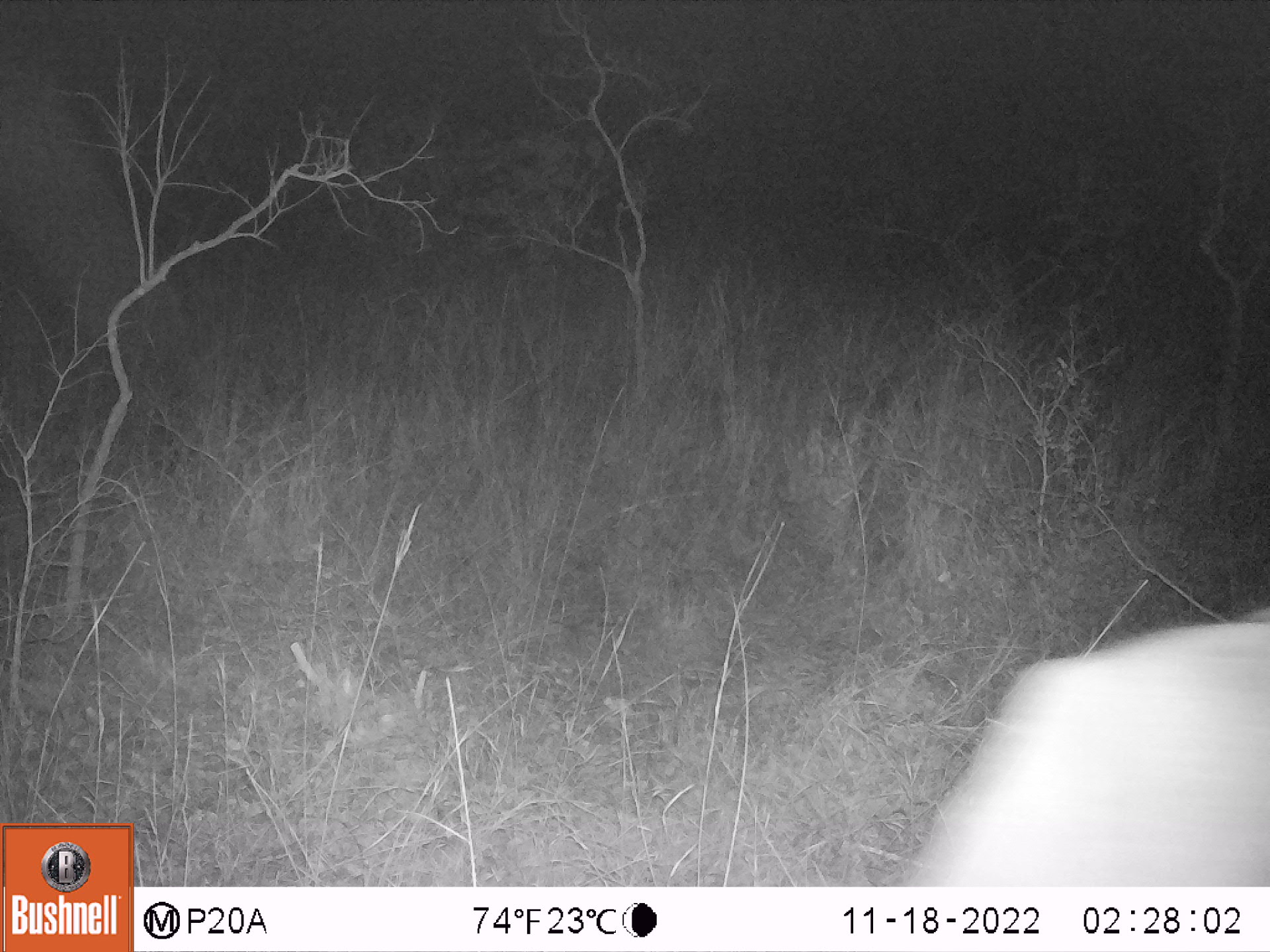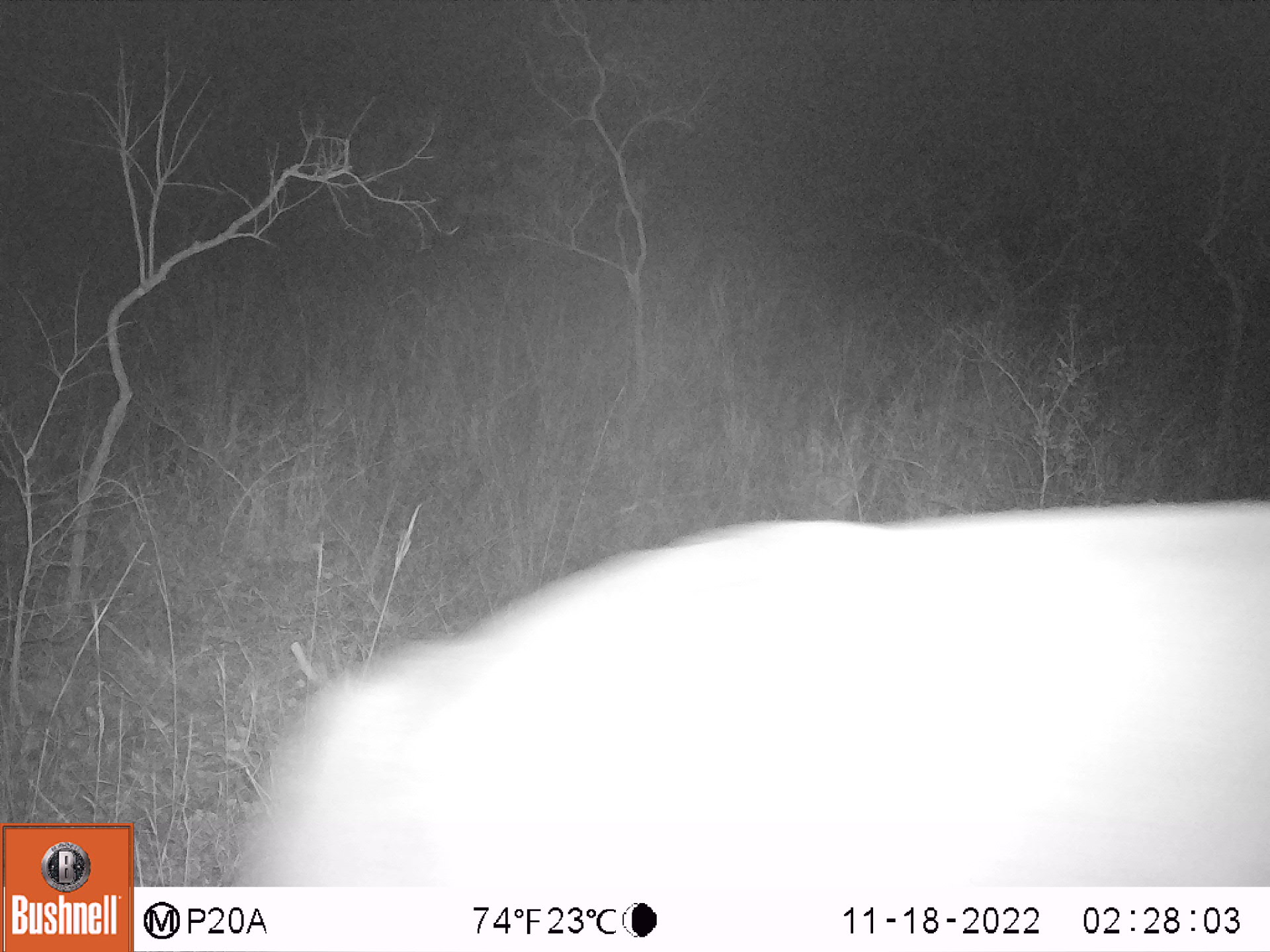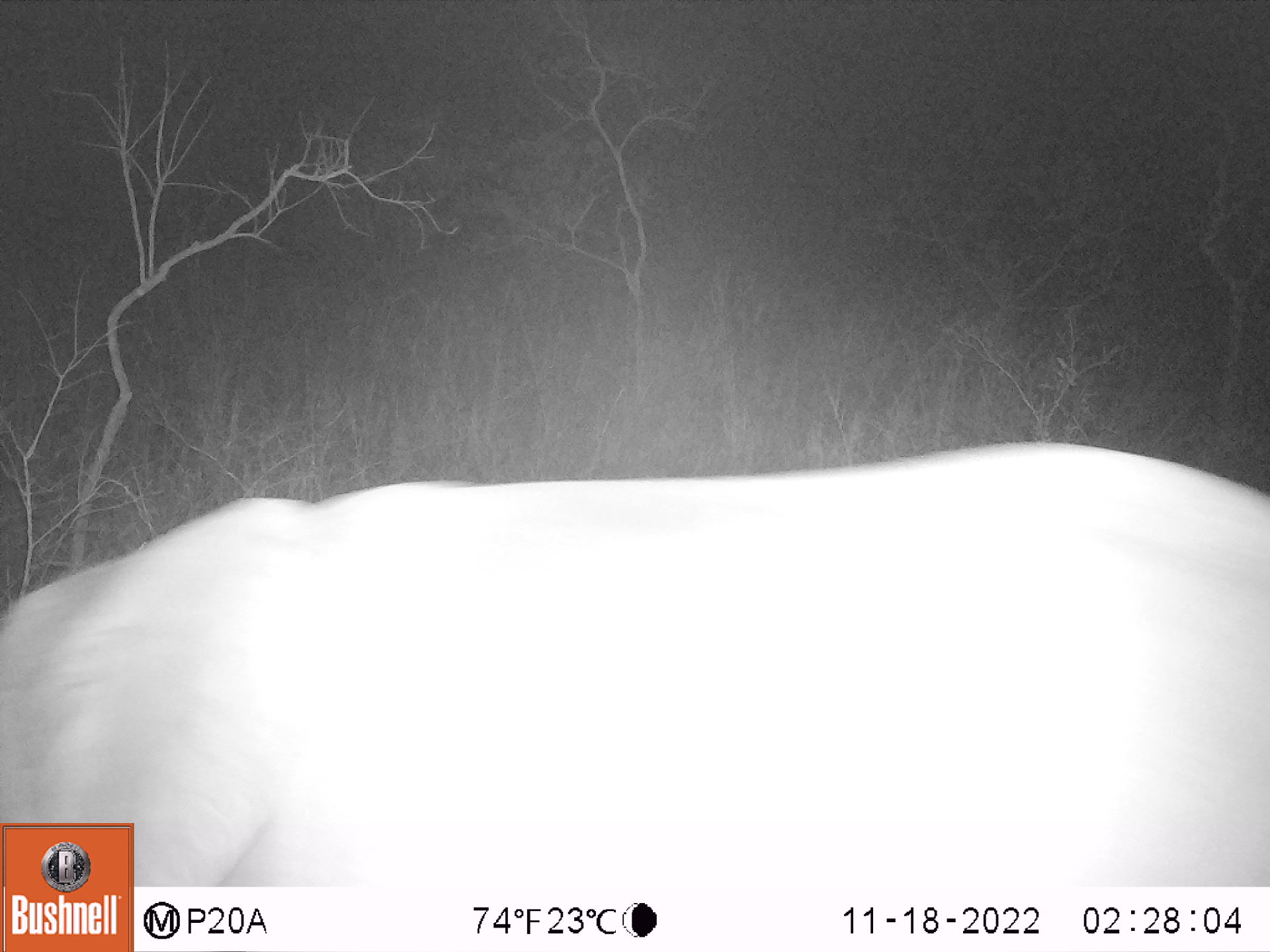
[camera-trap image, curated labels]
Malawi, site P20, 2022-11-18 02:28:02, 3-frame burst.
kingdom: Animalia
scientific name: Animalia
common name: other animal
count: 1